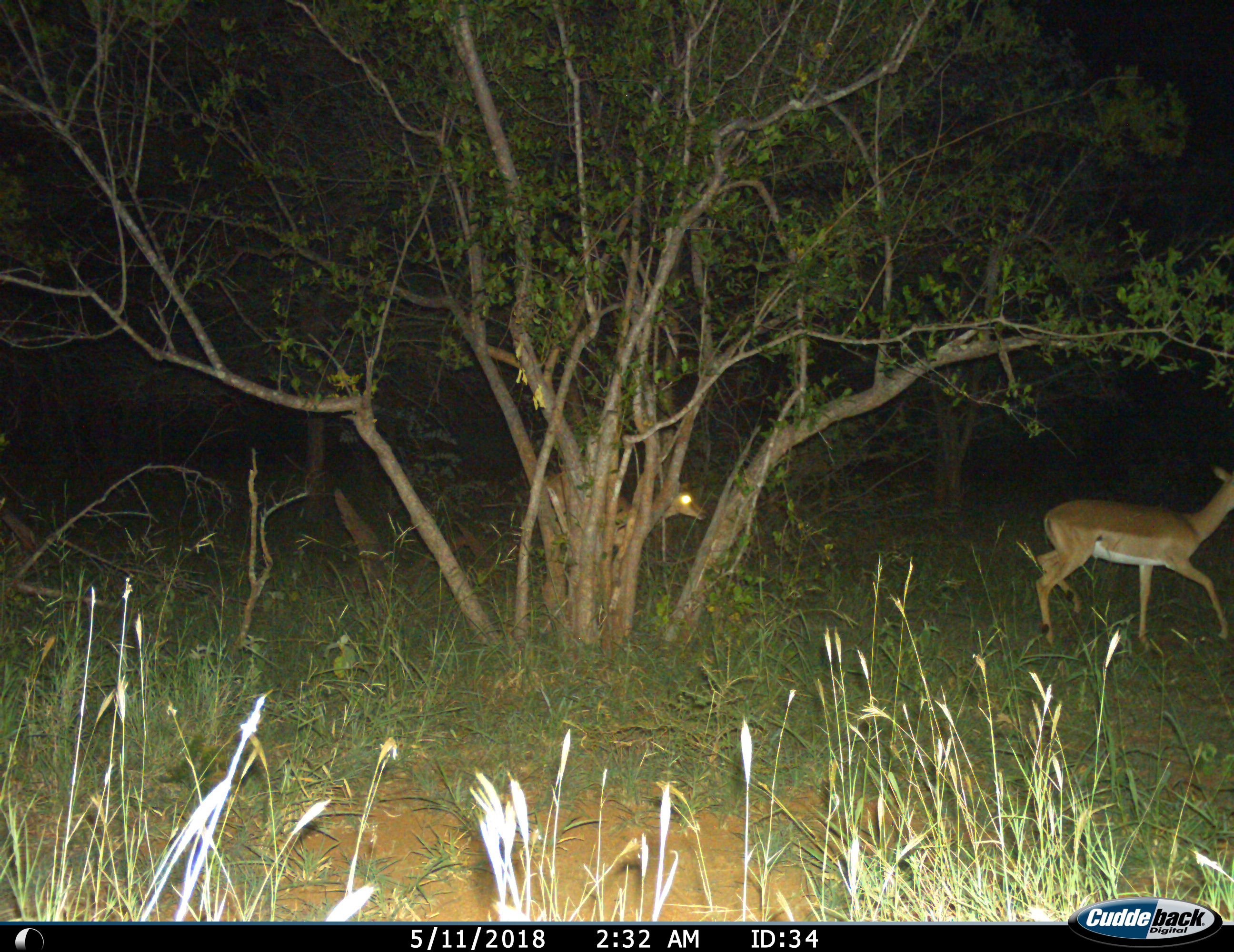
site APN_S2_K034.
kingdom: Animalia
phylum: Chordata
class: Mammalia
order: Artiodactyla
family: Bovidae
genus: Aepyceros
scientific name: Aepyceros melampus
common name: impala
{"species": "impala (Aepyceros melampus)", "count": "2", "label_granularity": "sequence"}